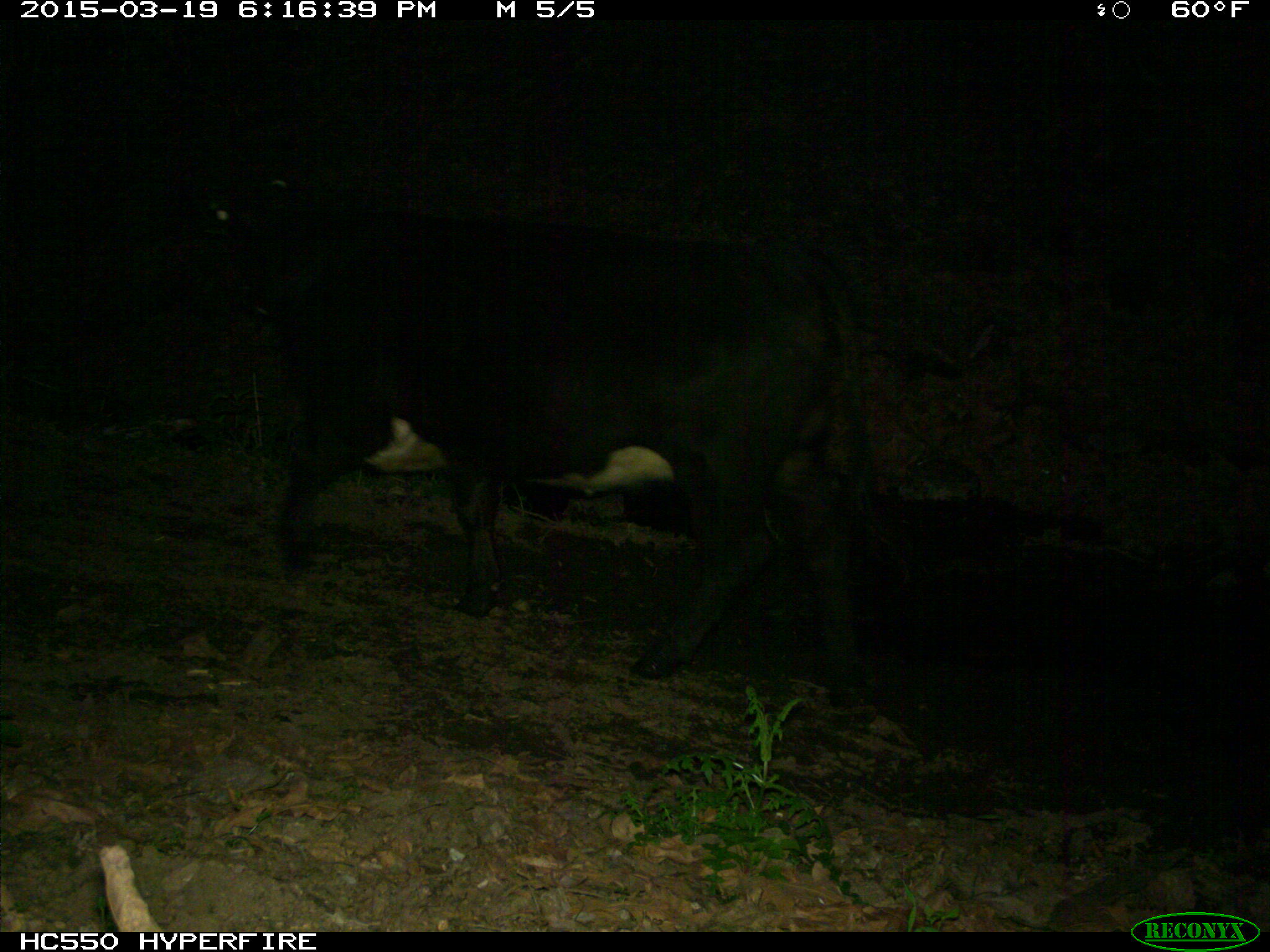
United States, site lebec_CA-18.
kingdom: Animalia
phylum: Chordata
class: Mammalia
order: Artiodactyla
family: Bovidae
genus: Bos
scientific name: Bos taurus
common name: domestic cow